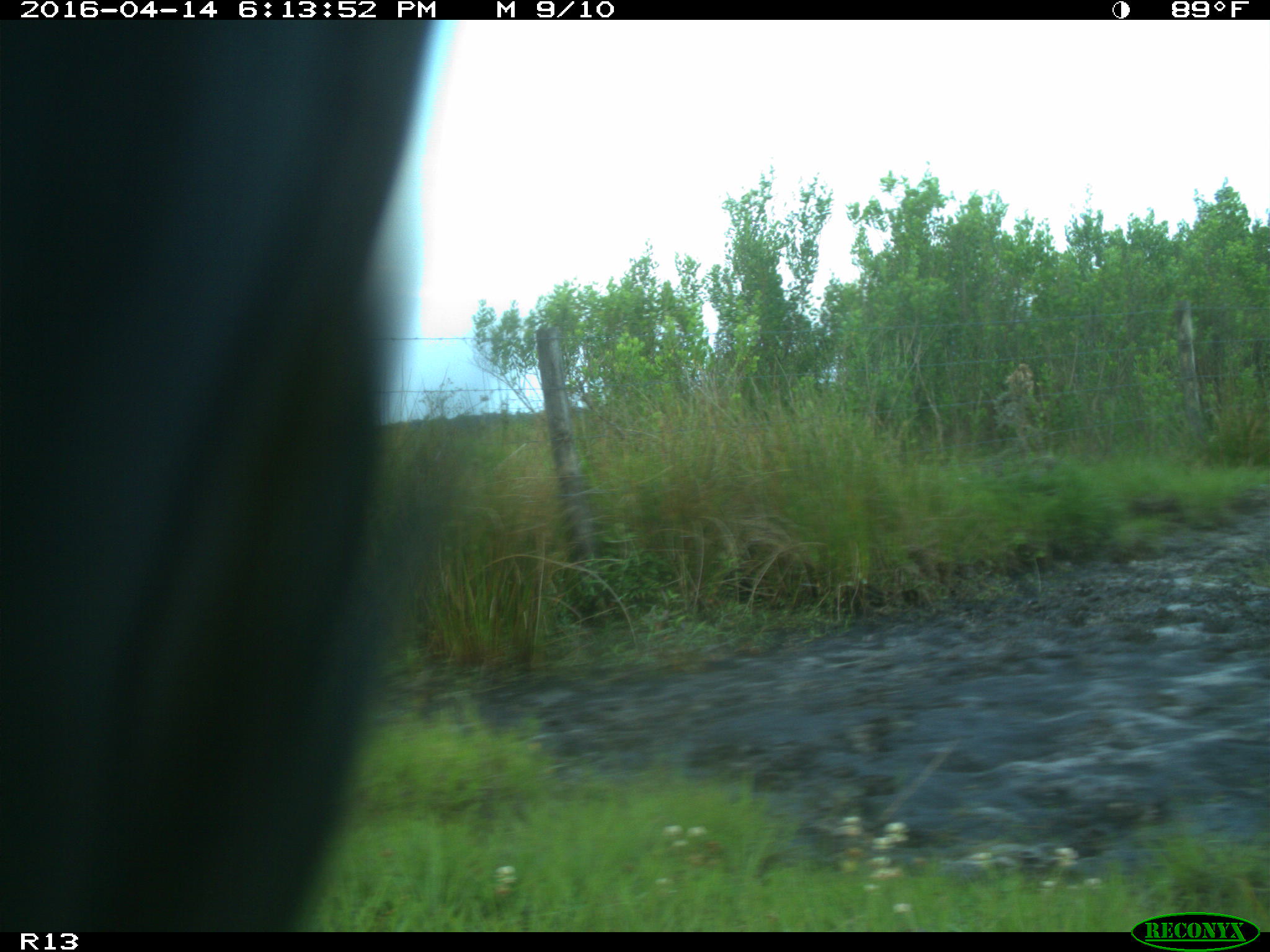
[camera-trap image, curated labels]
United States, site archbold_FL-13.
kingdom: Animalia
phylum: Chordata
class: Mammalia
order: Artiodactyla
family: Bovidae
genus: Bos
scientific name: Bos taurus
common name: domestic cow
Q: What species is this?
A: Bos taurus (domestic cow).